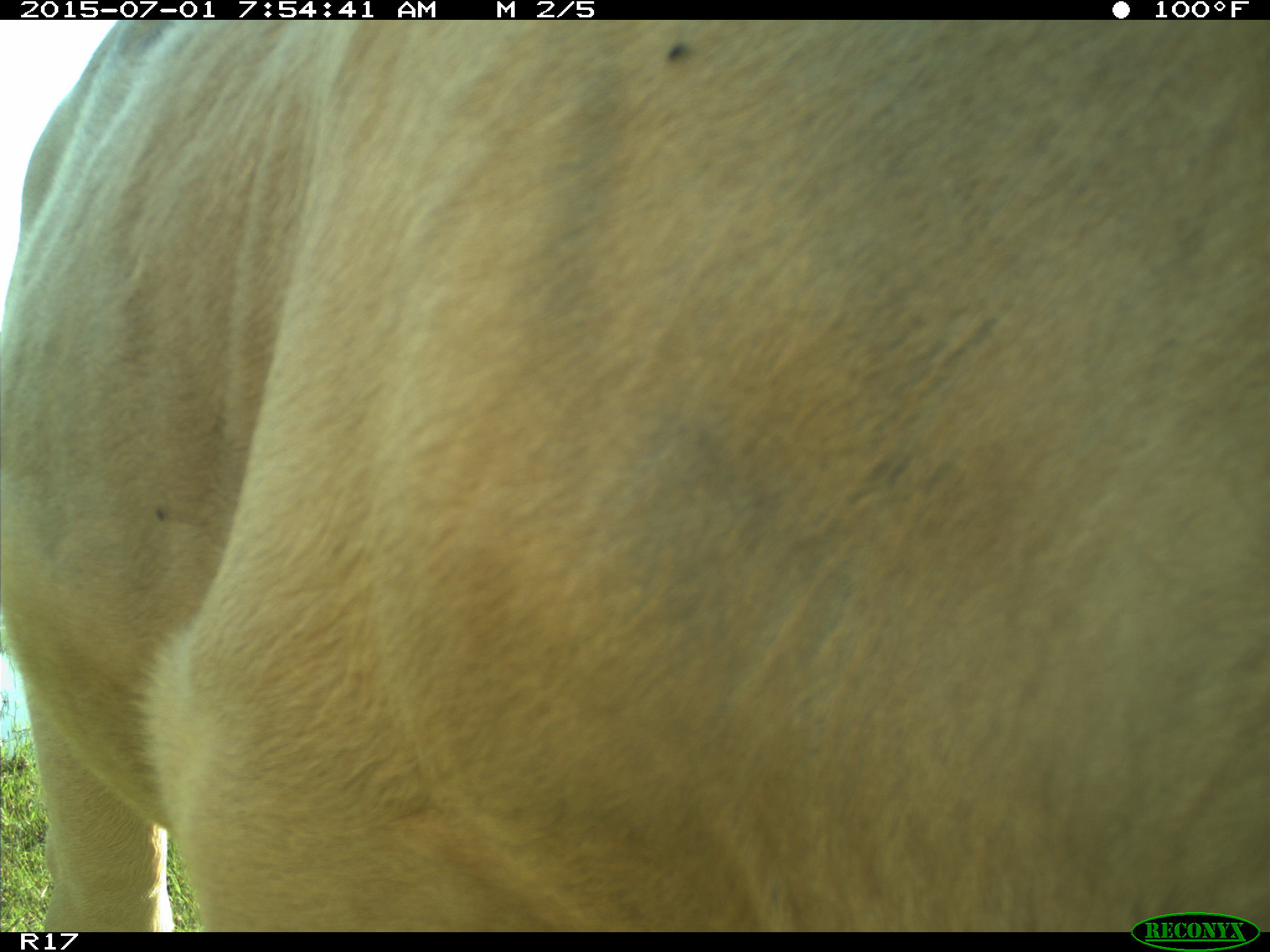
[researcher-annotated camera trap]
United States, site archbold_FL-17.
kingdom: Animalia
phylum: Chordata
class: Mammalia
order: Artiodactyla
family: Bovidae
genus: Bos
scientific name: Bos taurus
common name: domestic cow